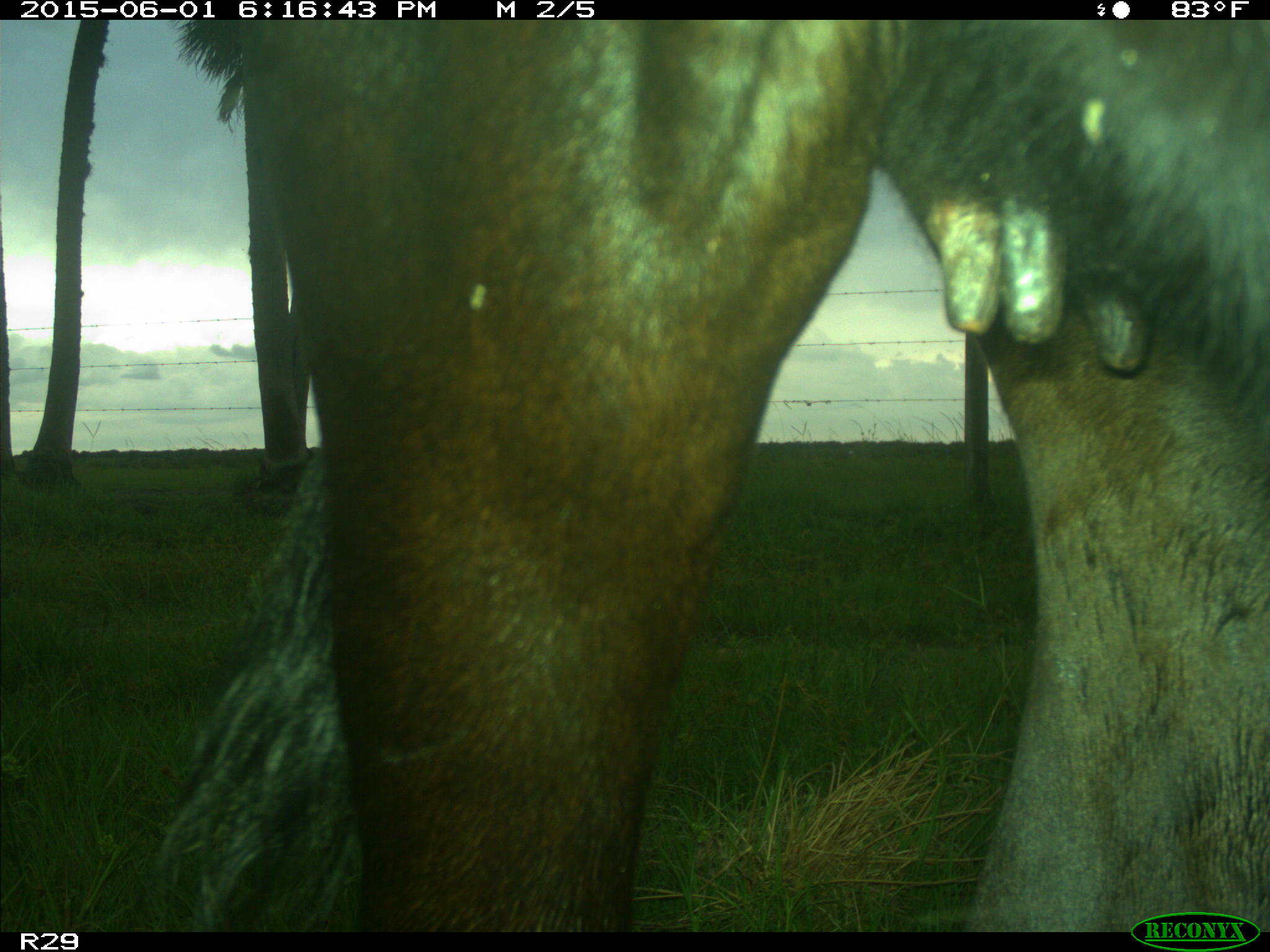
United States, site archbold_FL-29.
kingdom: Animalia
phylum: Chordata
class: Mammalia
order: Artiodactyla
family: Bovidae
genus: Bos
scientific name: Bos taurus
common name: domestic cow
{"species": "Bos taurus (domestic cow)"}